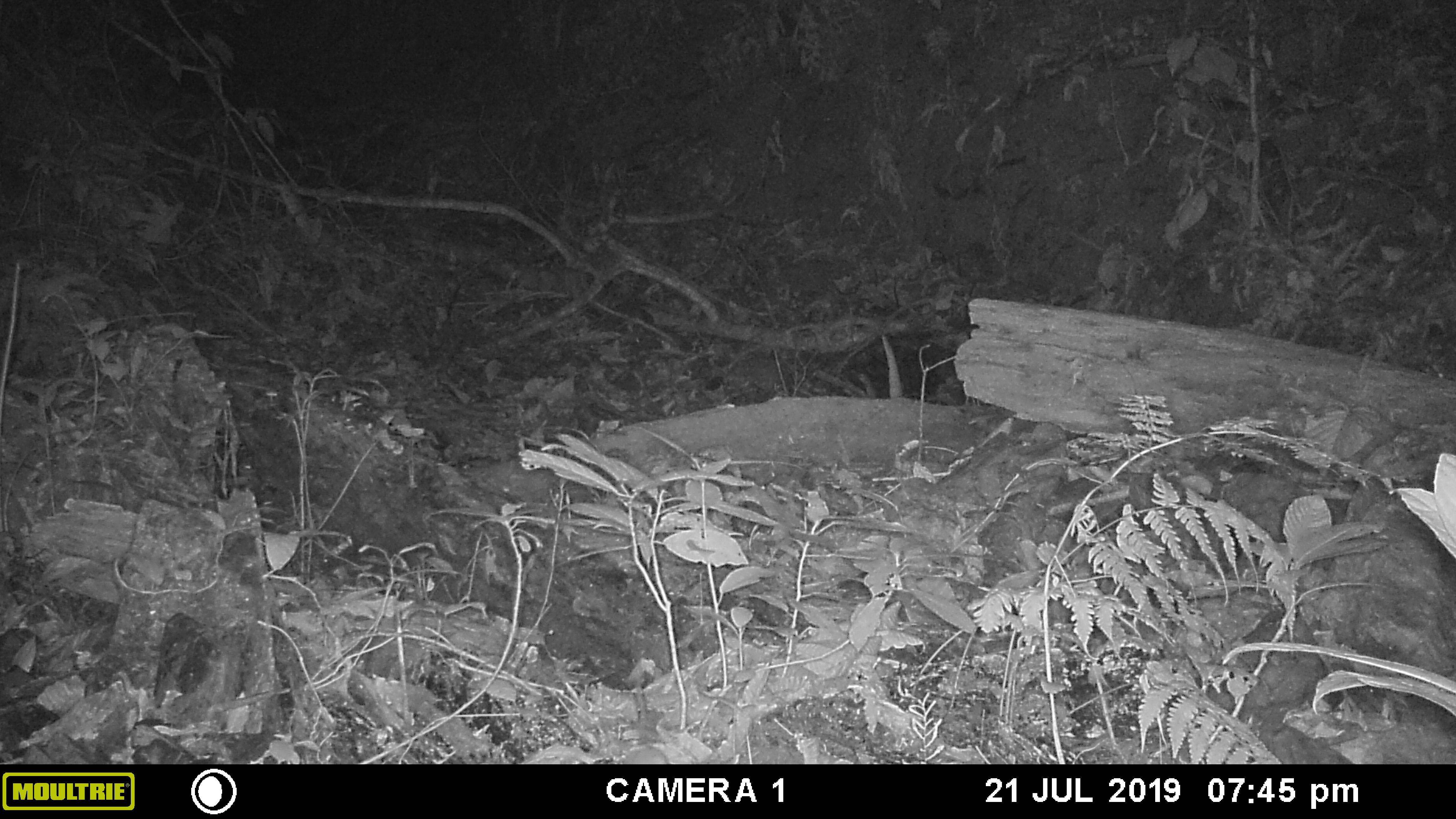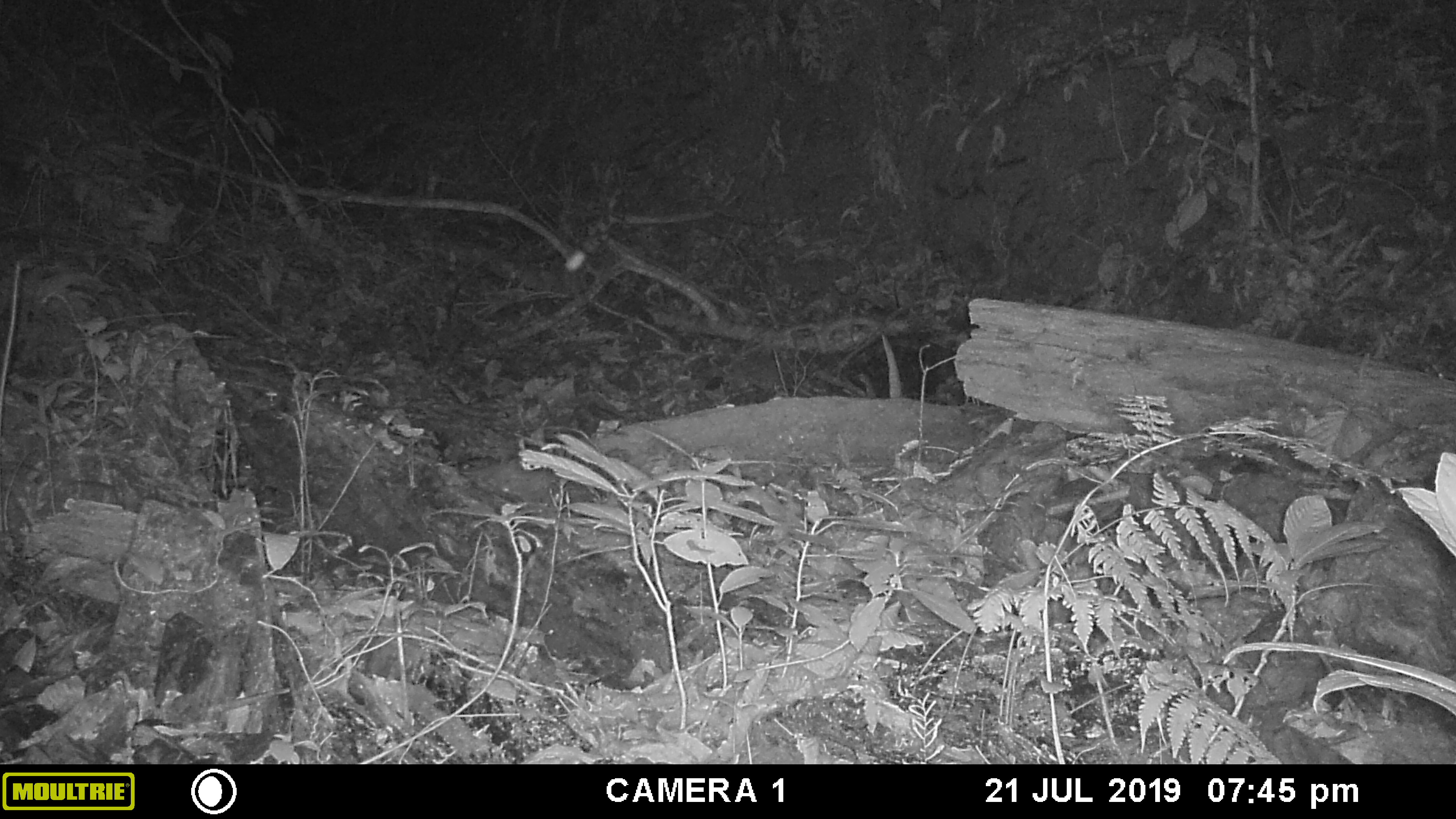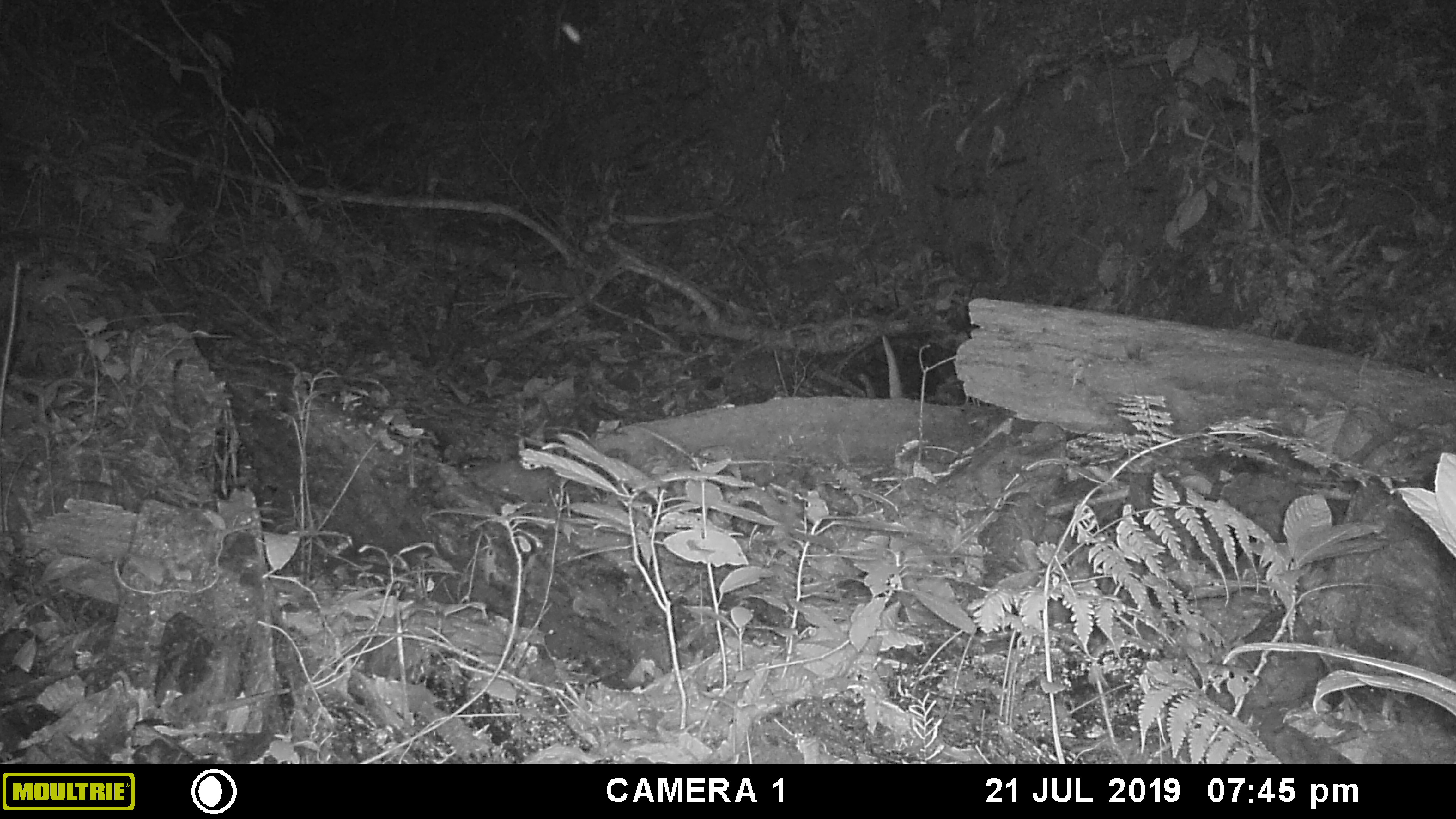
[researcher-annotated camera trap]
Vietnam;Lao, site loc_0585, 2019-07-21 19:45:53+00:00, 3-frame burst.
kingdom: Animalia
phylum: Chordata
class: Mammalia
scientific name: Mammalia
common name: mammal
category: unidentified small mammal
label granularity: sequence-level